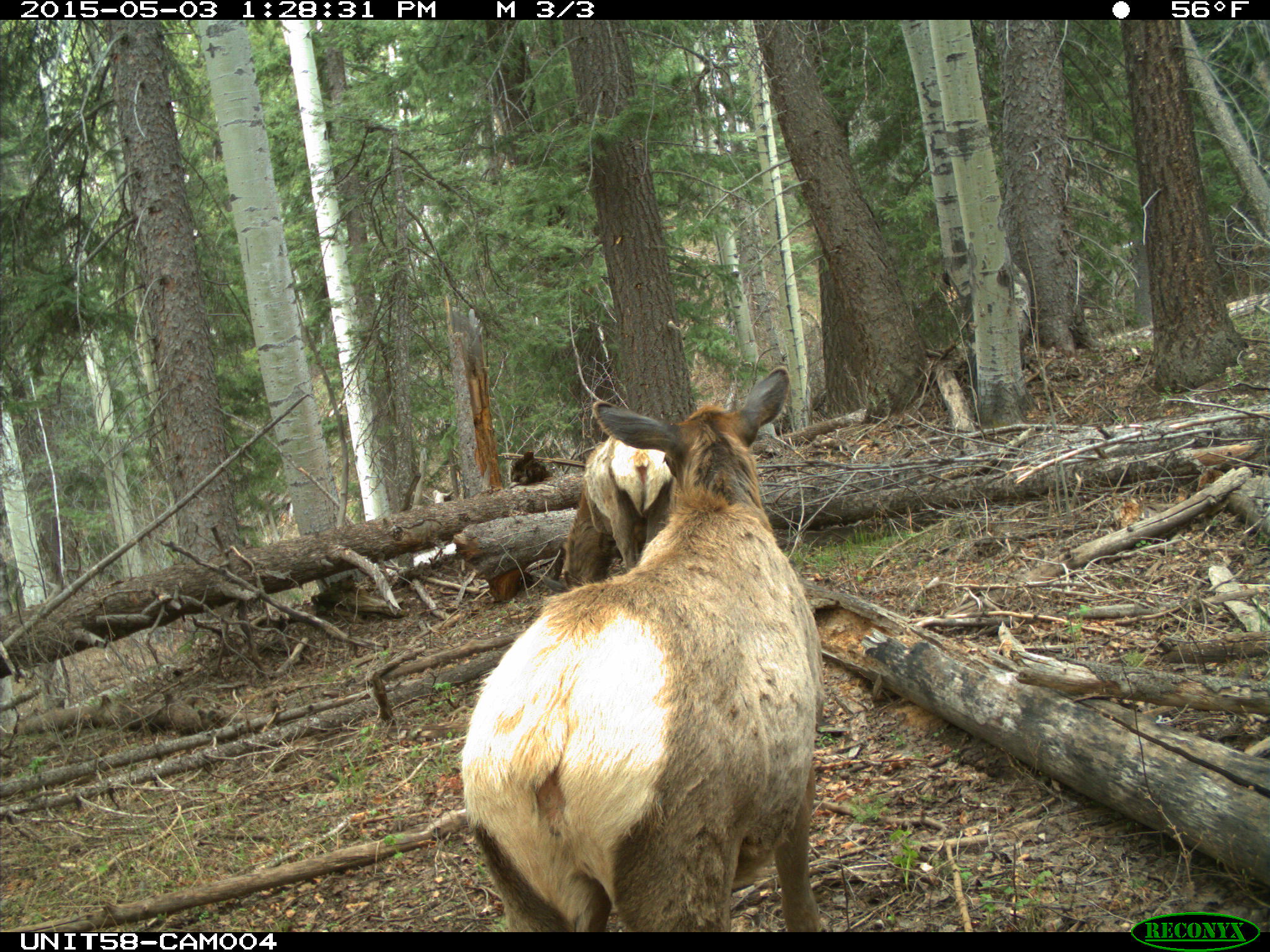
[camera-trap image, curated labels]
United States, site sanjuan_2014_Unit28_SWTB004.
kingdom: Animalia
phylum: Chordata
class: Mammalia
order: Artiodactyla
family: Cervidae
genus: Cervus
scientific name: Cervus elaphus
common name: red deer